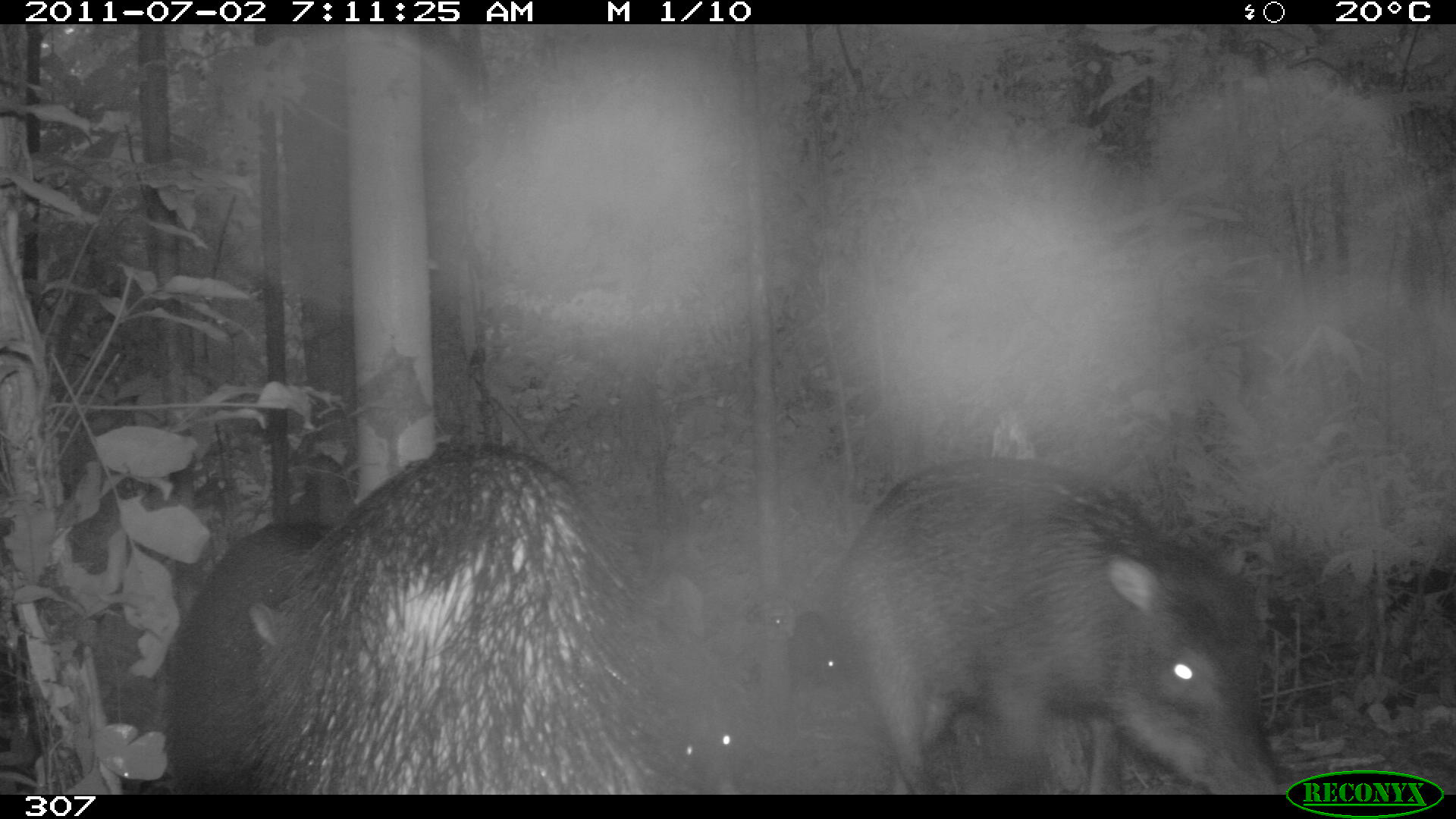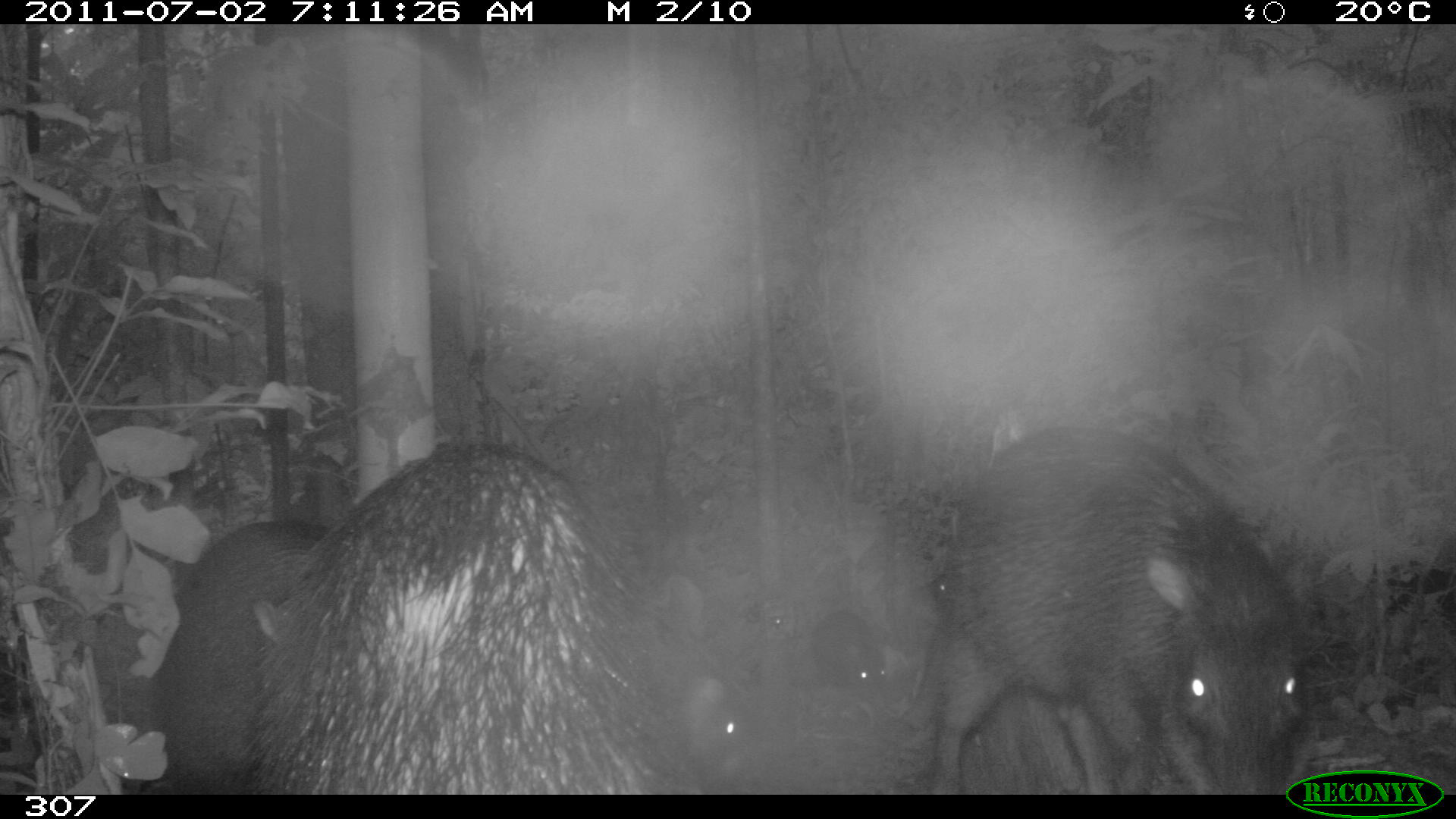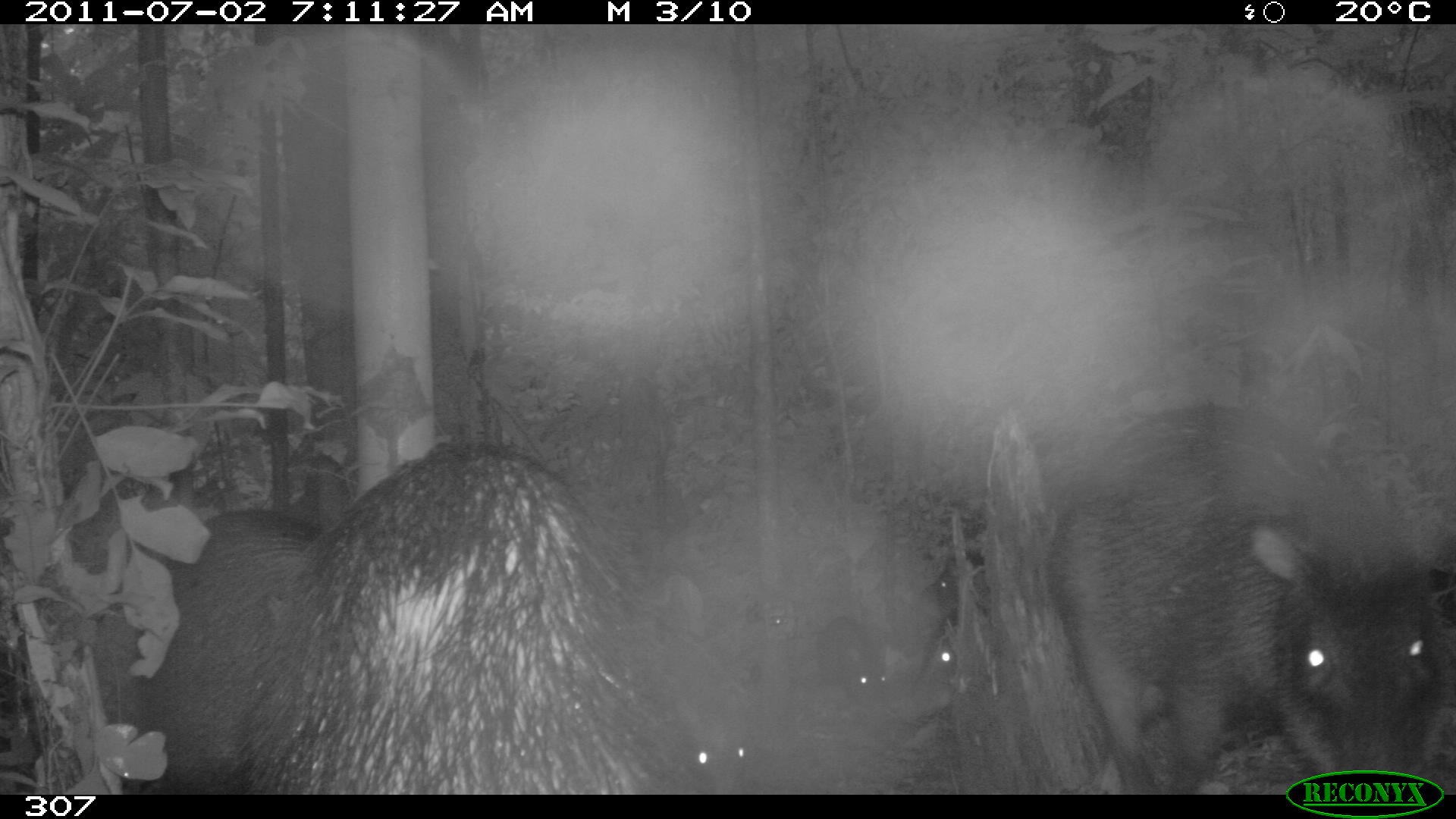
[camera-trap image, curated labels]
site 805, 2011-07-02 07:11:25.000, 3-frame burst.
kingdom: Animalia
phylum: Chordata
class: Mammalia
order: Artiodactyla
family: Tayassuidae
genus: Tayassu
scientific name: Tayassu pecari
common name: white-lipped peccary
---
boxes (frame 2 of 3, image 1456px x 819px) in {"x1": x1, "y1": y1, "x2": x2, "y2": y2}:
tayassu pecari: {"x1": 253, "y1": 443, "x2": 704, "y2": 794}; {"x1": 931, "y1": 427, "x2": 1310, "y2": 794}; {"x1": 153, "y1": 520, "x2": 334, "y2": 791}; {"x1": 908, "y1": 565, "x2": 1120, "y2": 794}; {"x1": 650, "y1": 616, "x2": 759, "y2": 790}; {"x1": 804, "y1": 608, "x2": 892, "y2": 699}; {"x1": 1381, "y1": 558, "x2": 1451, "y2": 638}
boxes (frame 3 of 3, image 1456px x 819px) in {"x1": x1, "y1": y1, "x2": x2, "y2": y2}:
tayassu pecari: {"x1": 248, "y1": 440, "x2": 708, "y2": 793}; {"x1": 1040, "y1": 403, "x2": 1451, "y2": 794}; {"x1": 101, "y1": 509, "x2": 321, "y2": 785}; {"x1": 813, "y1": 613, "x2": 889, "y2": 703}; {"x1": 681, "y1": 697, "x2": 749, "y2": 794}; {"x1": 912, "y1": 556, "x2": 991, "y2": 618}; {"x1": 914, "y1": 621, "x2": 957, "y2": 689}